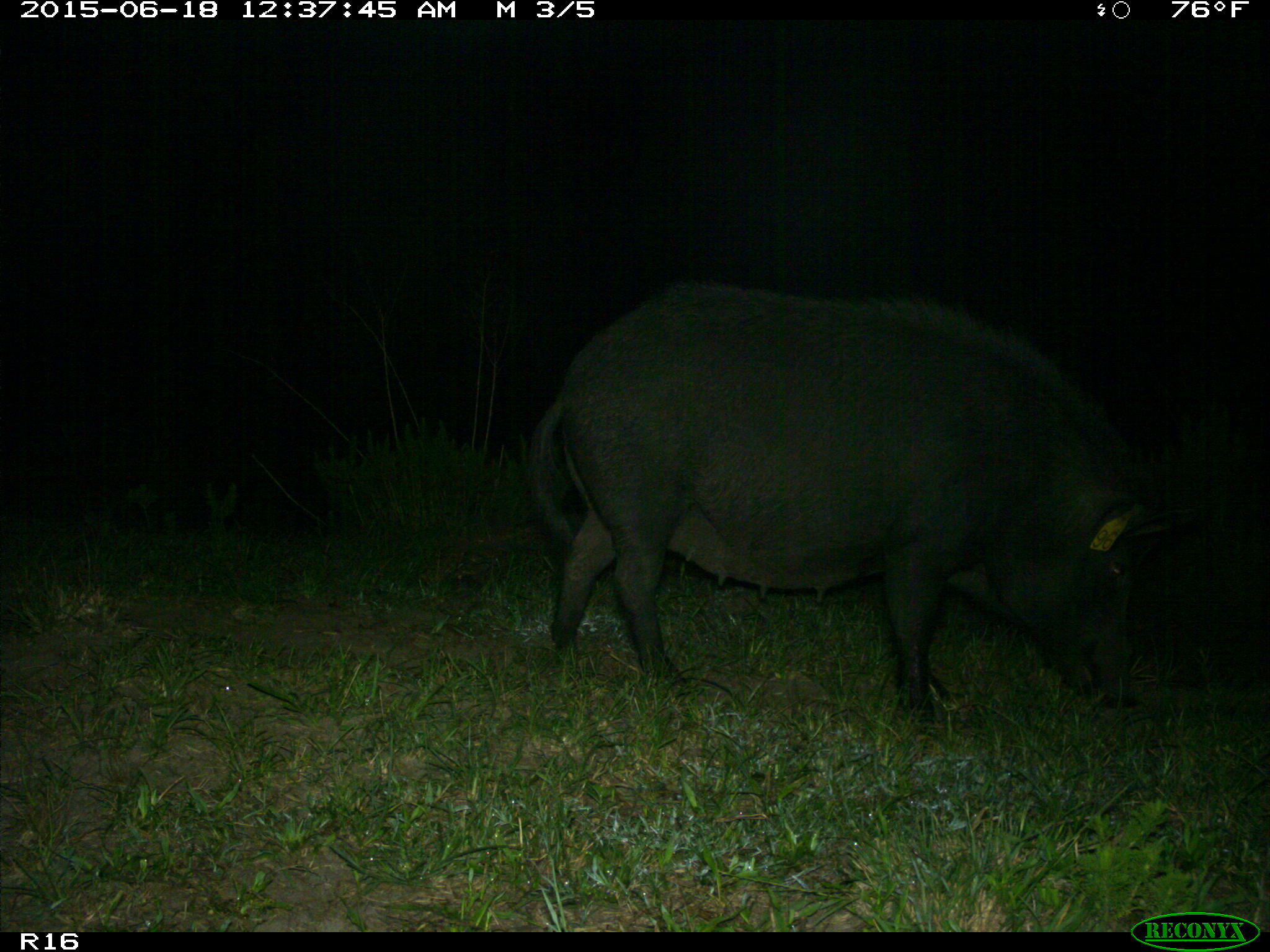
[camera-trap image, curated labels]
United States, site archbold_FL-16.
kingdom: Animalia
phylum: Chordata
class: Mammalia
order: Artiodactyla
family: Suidae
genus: Sus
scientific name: Sus scrofa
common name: wild boar